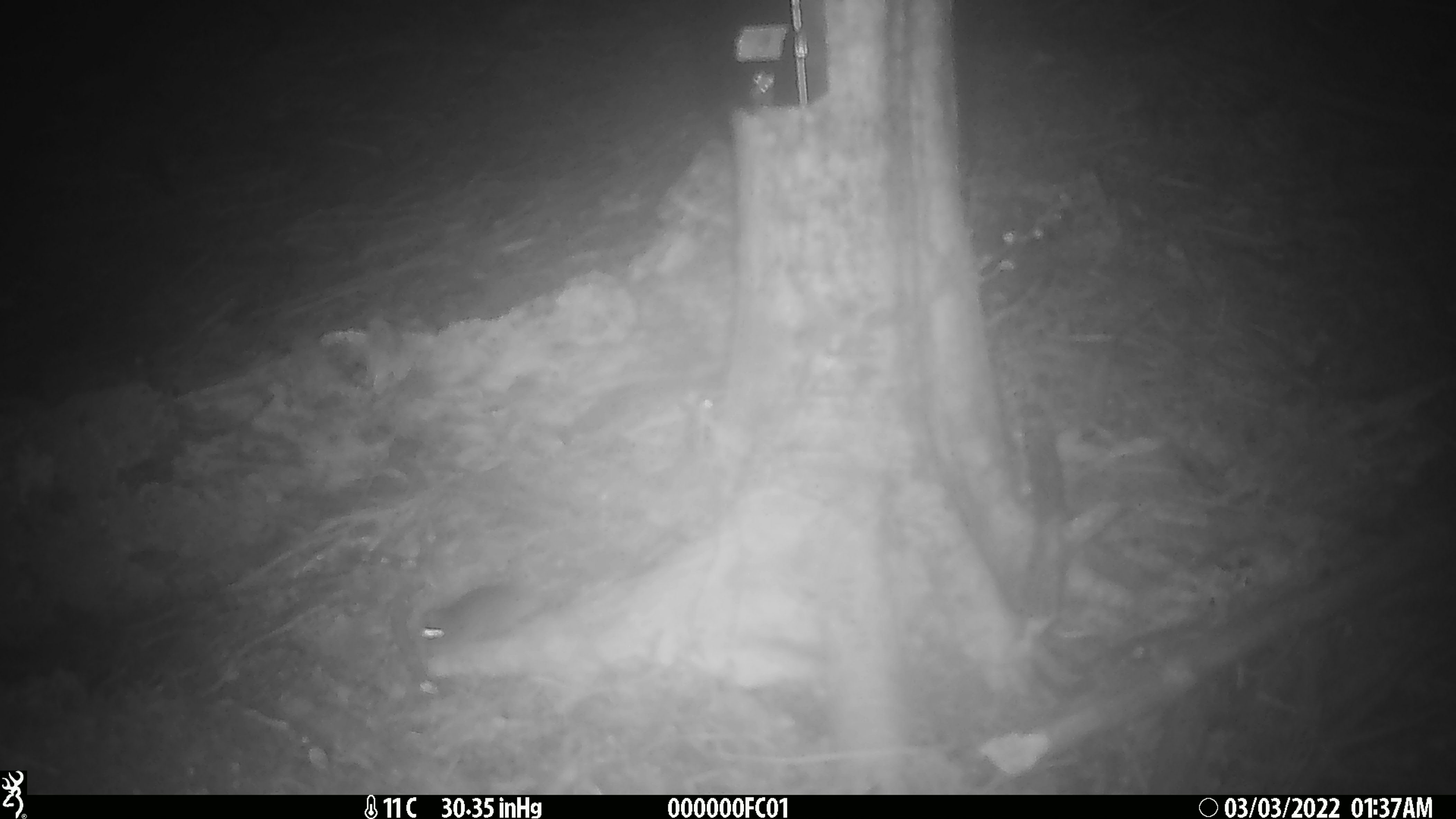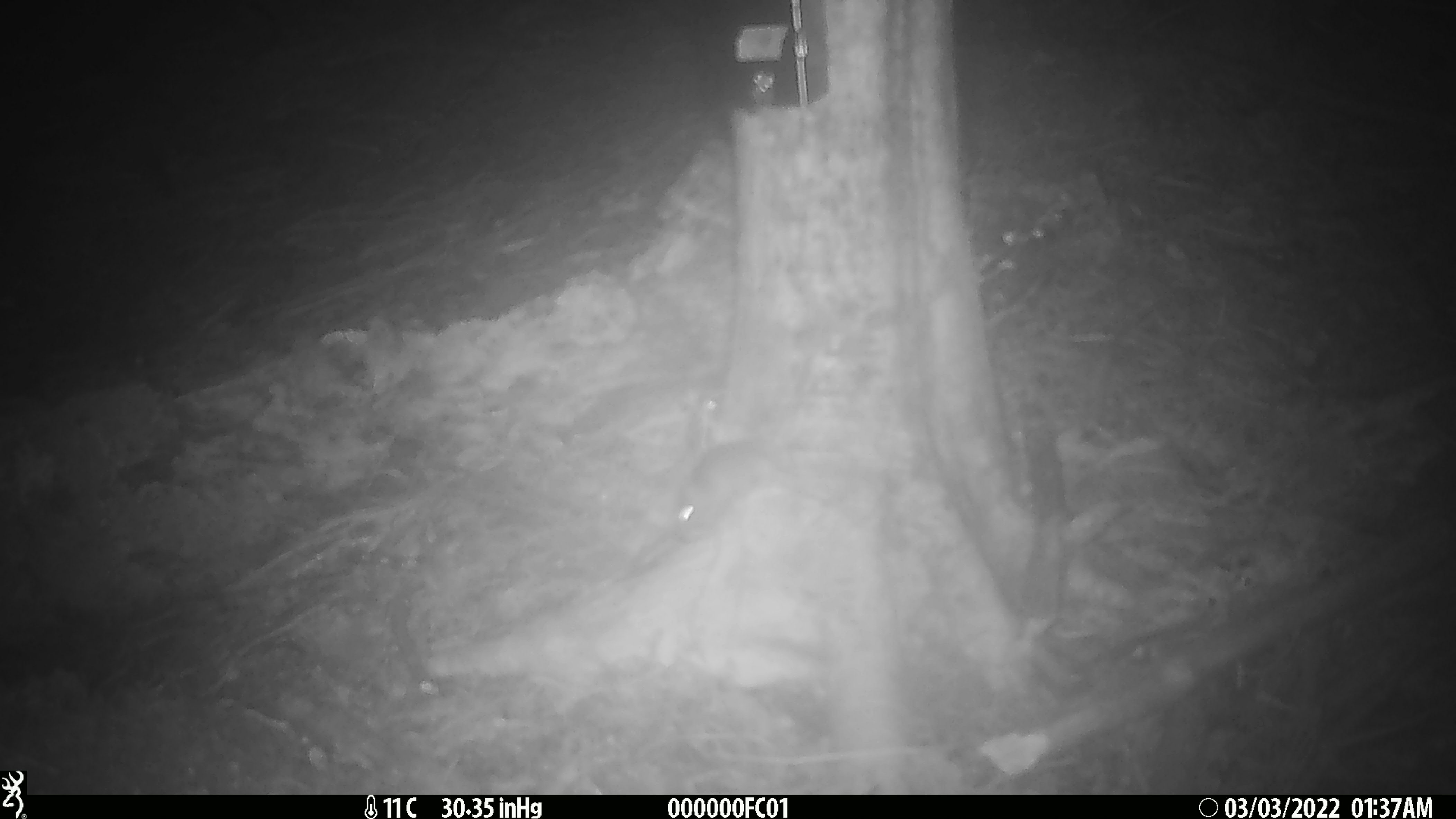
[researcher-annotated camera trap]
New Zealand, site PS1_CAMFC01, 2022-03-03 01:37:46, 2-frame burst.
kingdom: Animalia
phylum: Chordata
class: Mammalia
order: Rodentia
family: Muridae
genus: Mus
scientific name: Mus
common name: mouse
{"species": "mouse (Mus)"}